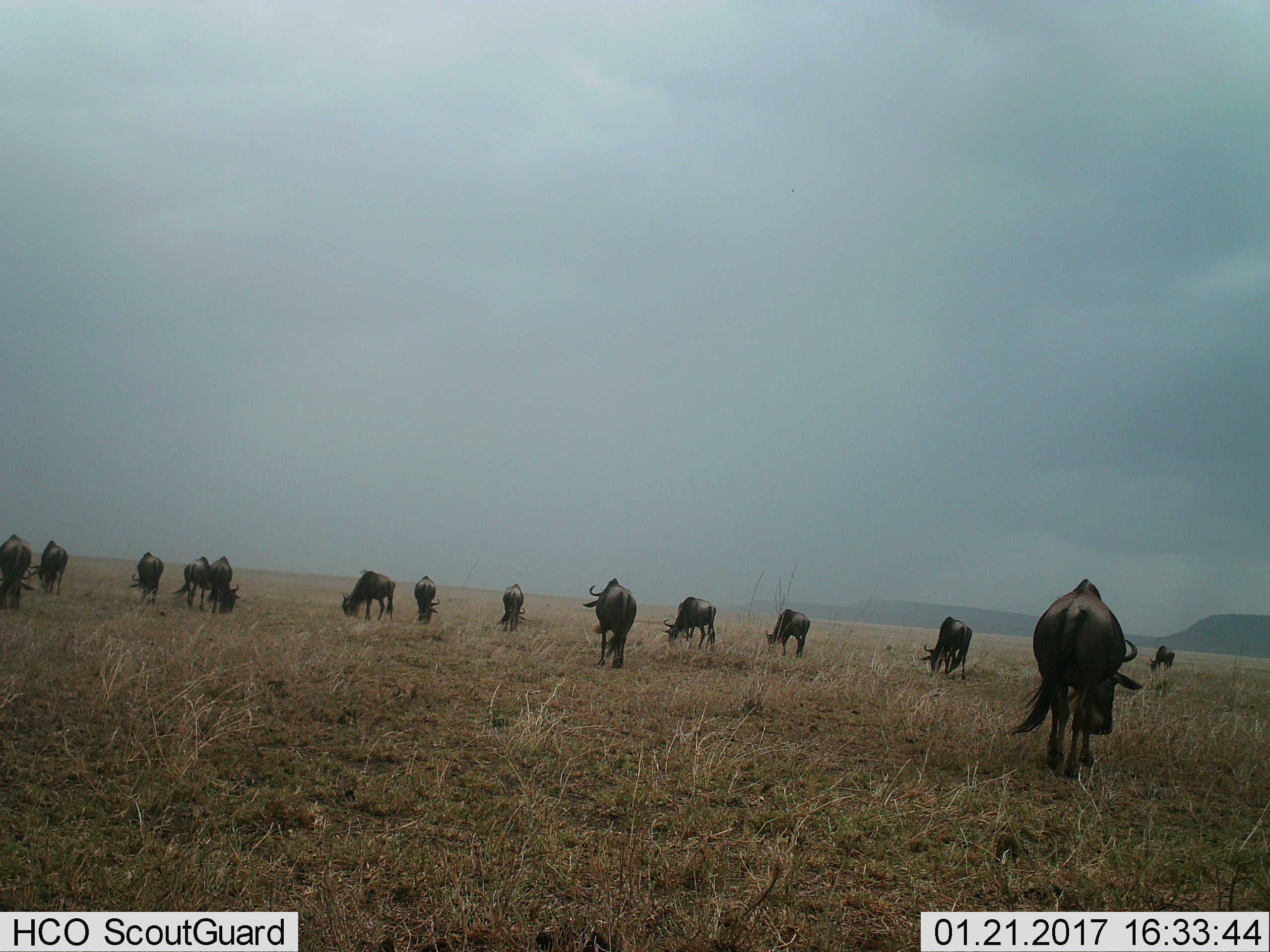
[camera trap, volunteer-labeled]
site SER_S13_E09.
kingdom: Animalia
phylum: Chordata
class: Mammalia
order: Artiodactyla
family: Bovidae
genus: Connochaetes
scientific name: Connochaetes taurinus taurinus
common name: blue wildebeest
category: wildebeestblue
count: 11-50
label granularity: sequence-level